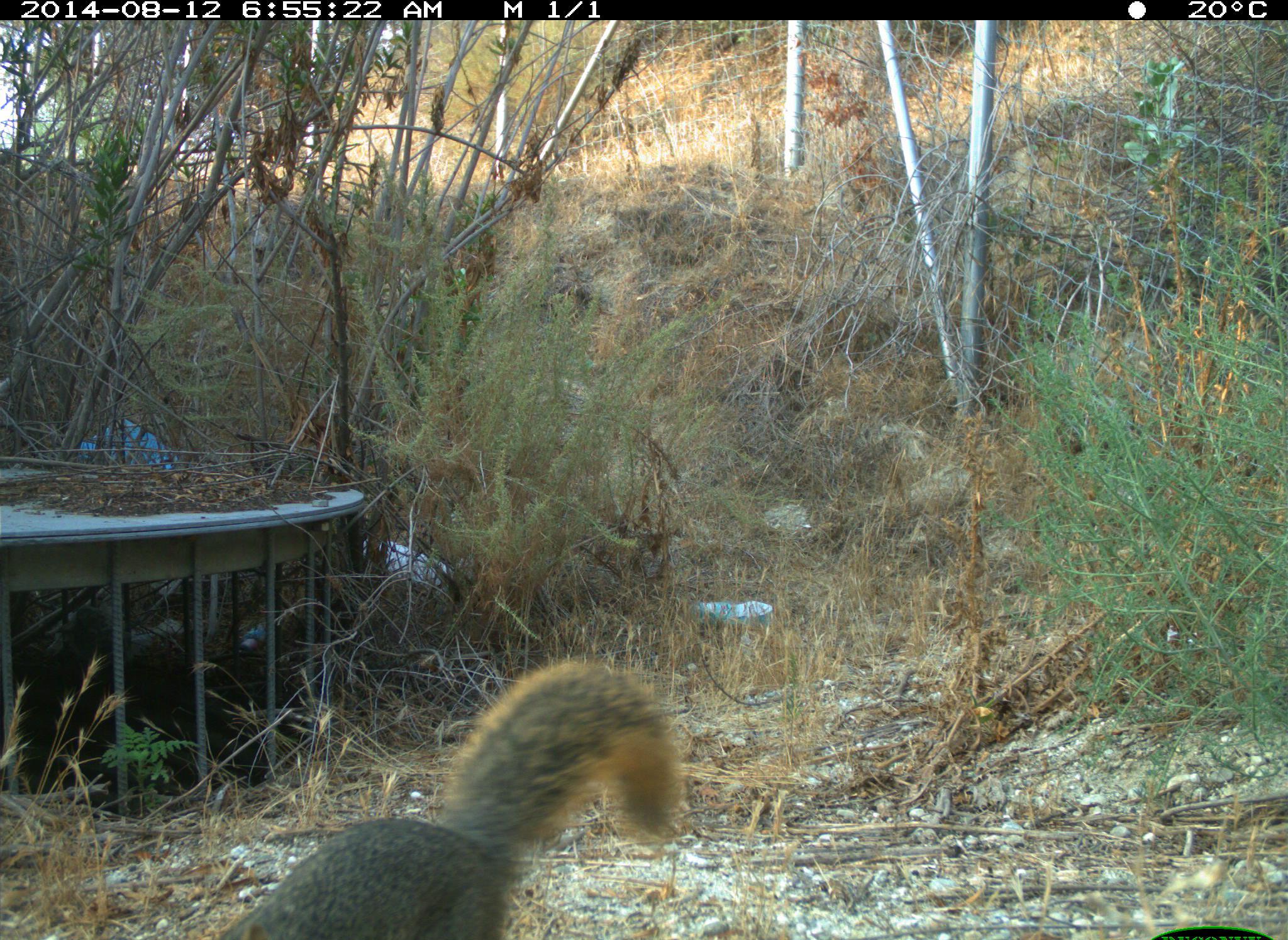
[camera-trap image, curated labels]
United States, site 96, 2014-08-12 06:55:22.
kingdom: Animalia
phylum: Chordata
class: Mammalia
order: Rodentia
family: Sciuridae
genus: Sciurus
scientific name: Sciurus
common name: squirrel